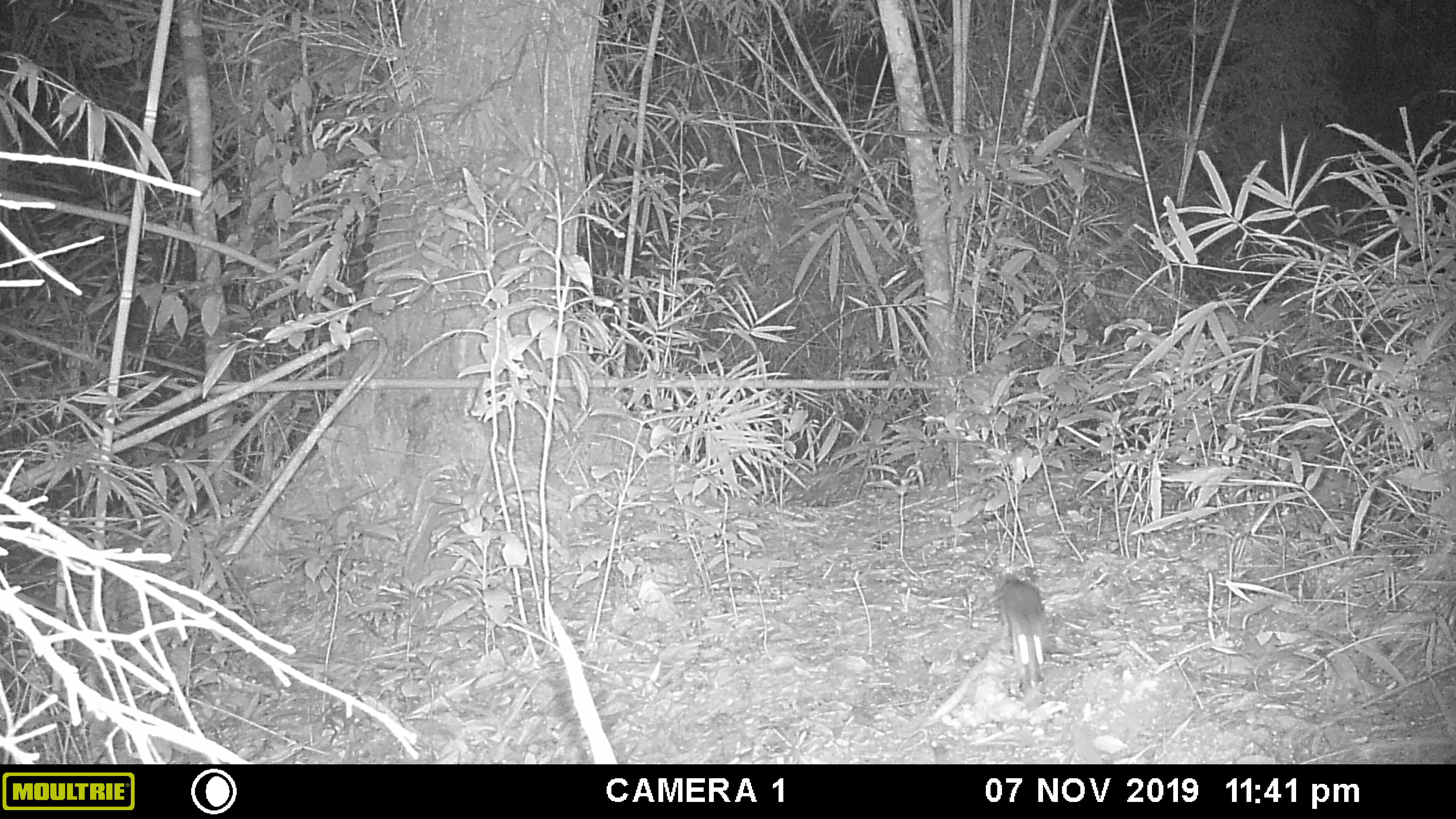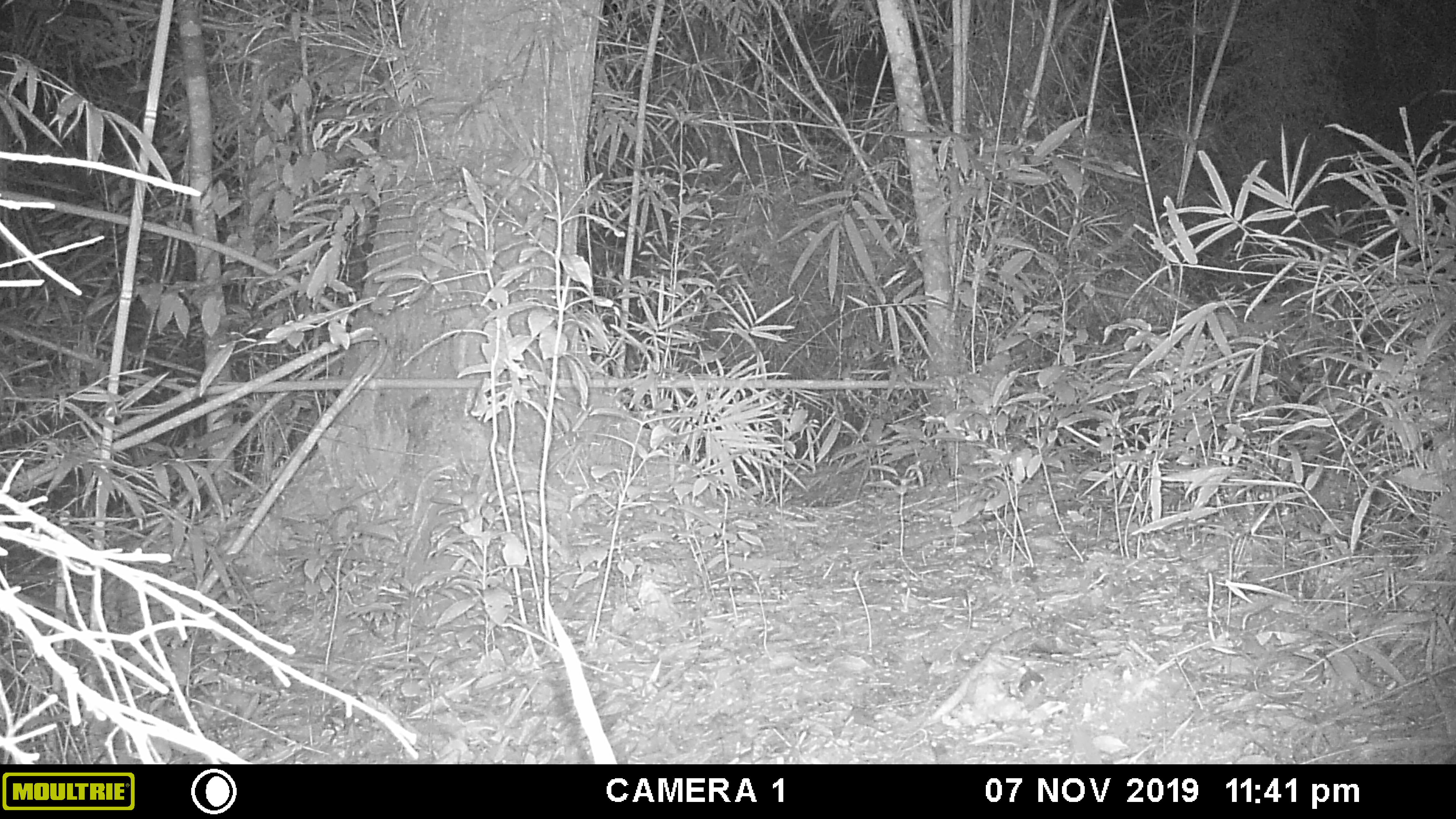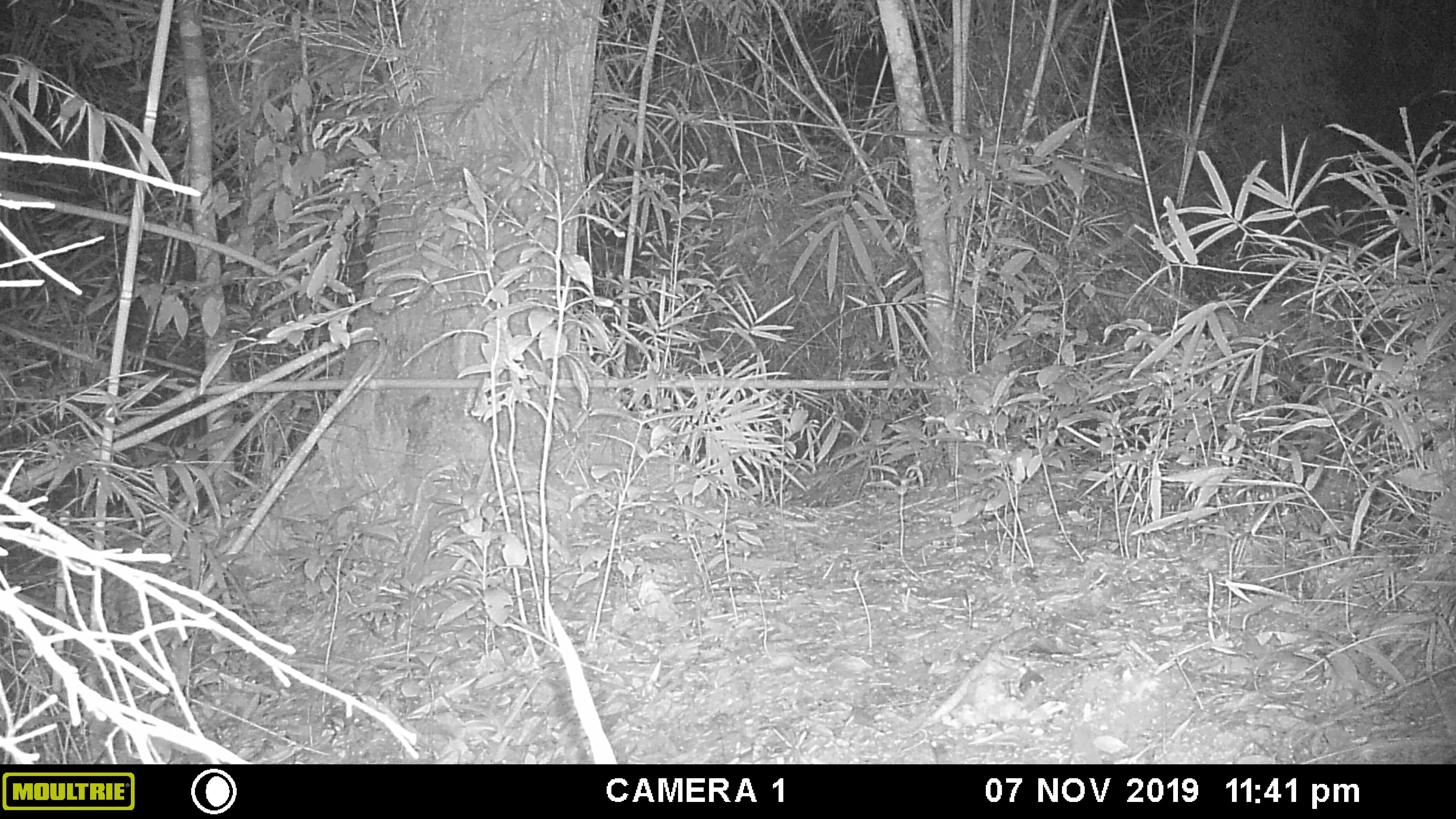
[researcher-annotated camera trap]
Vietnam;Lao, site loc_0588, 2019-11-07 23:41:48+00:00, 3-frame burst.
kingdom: Animalia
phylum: Chordata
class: Mammalia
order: Rodentia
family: Muridae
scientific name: Muridae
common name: old-world mice and rats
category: unidentified murid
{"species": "unidentified murid (old-world mice and rats) (Muridae)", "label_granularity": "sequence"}